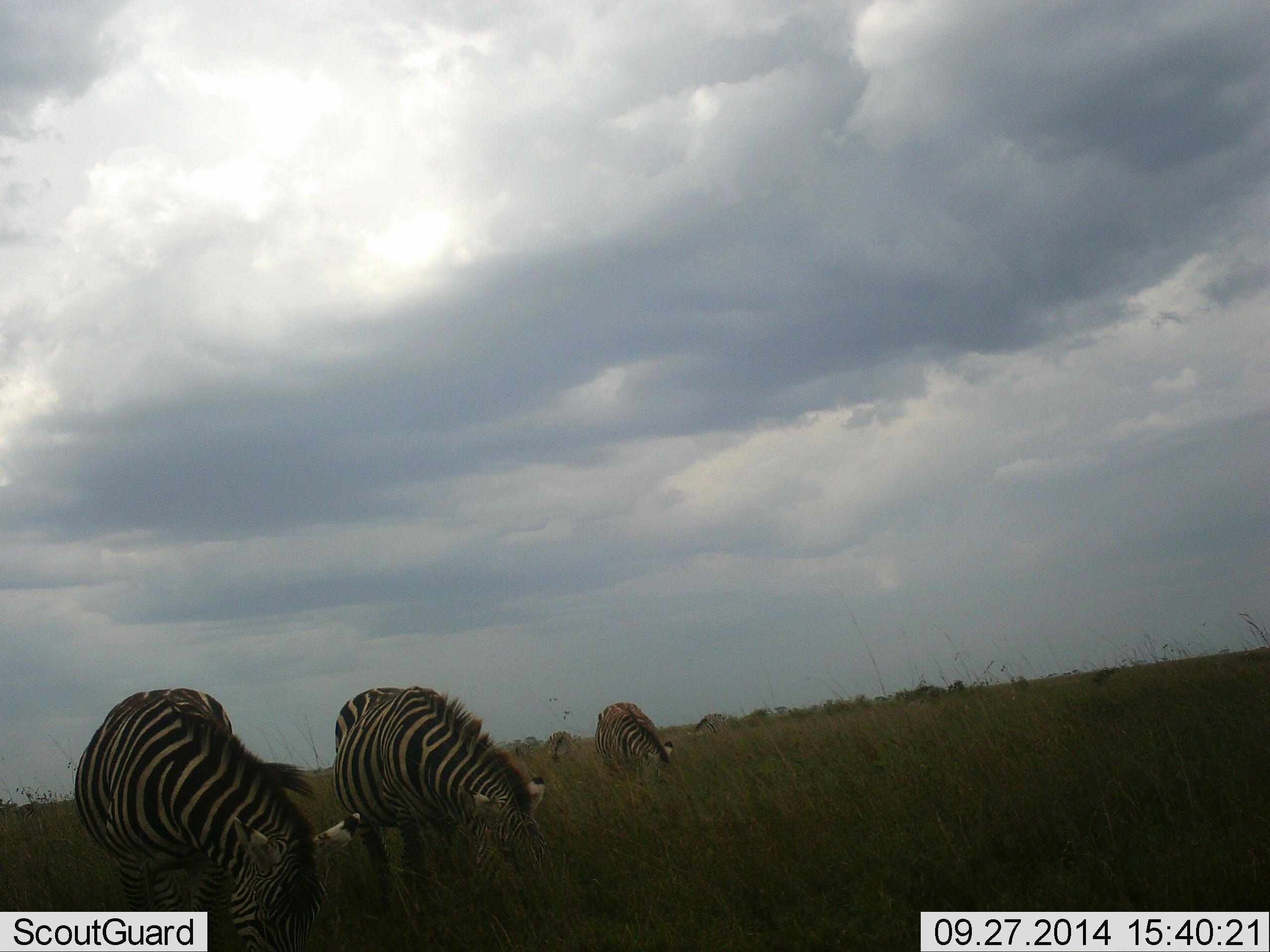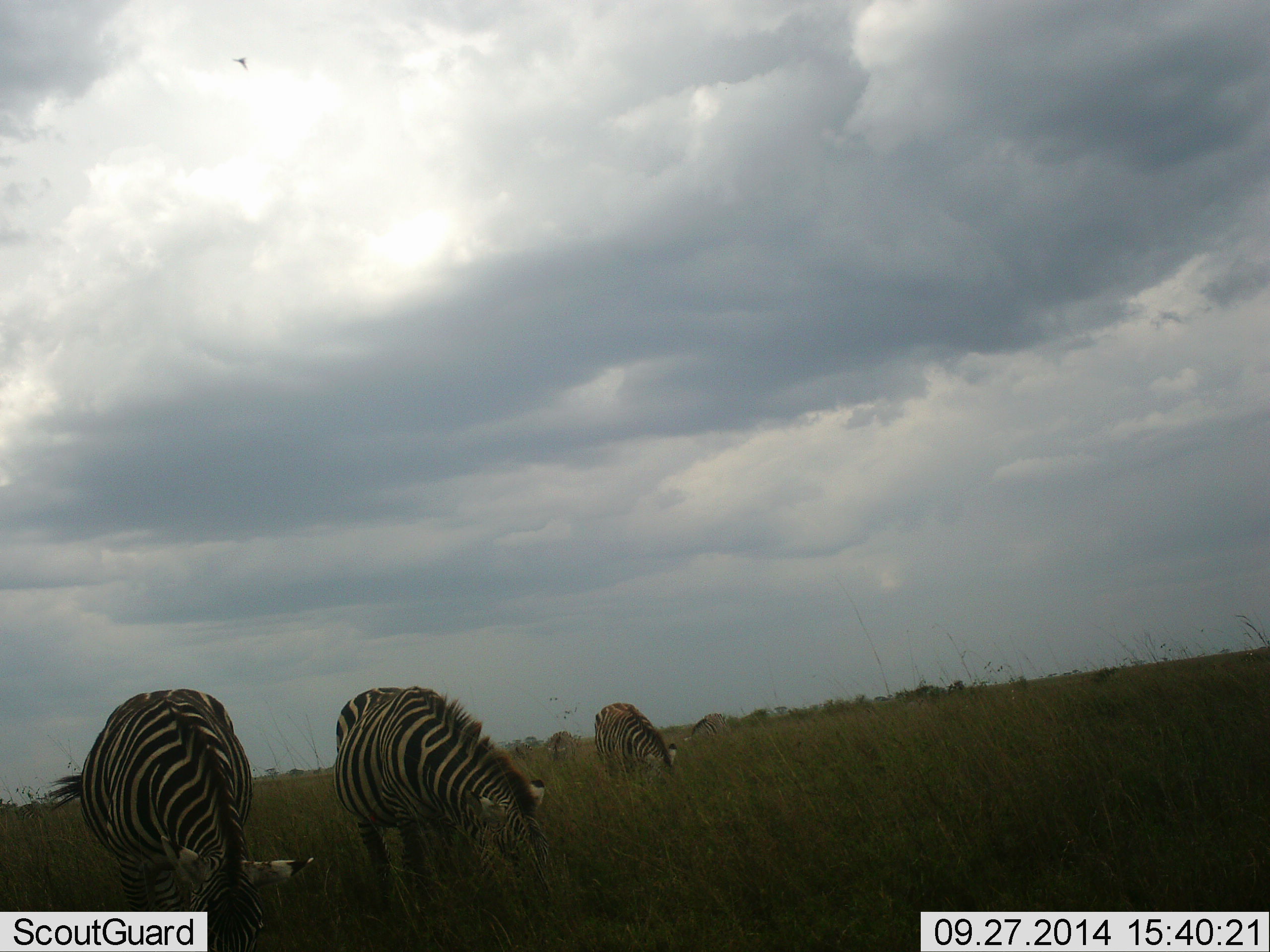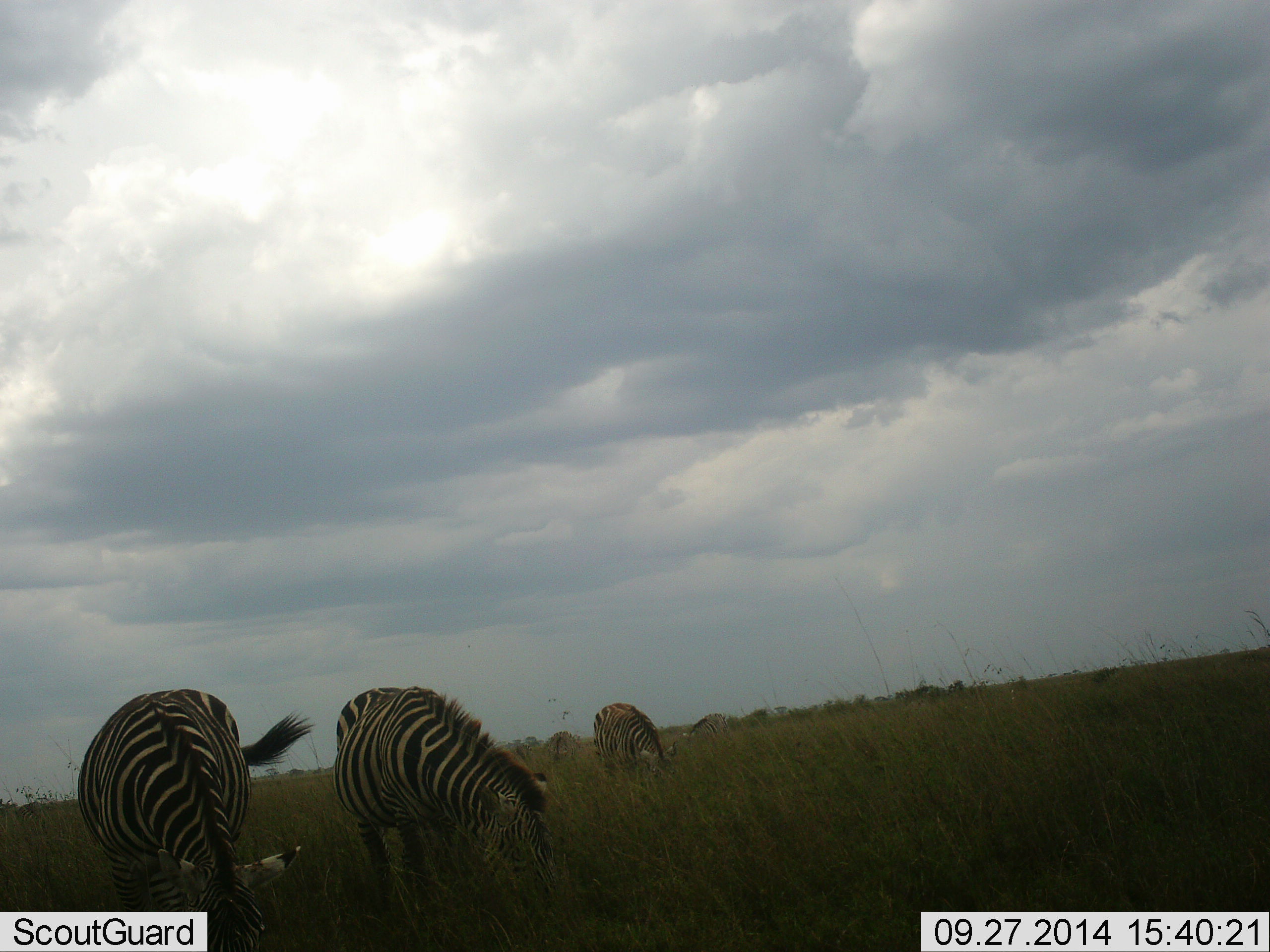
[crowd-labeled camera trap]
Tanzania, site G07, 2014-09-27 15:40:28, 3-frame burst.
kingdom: Animalia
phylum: Chordata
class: Mammalia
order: Perissodactyla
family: Equidae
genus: Equus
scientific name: Equus quagga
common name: plains zebra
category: zebra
Zebra (plains zebra) (Equus quagga), count 4. Behavior (volunteer vote fractions): standing 27%, resting 0%, moving 0%, interacting 0%. Young present (vote fraction): 0%. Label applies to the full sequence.